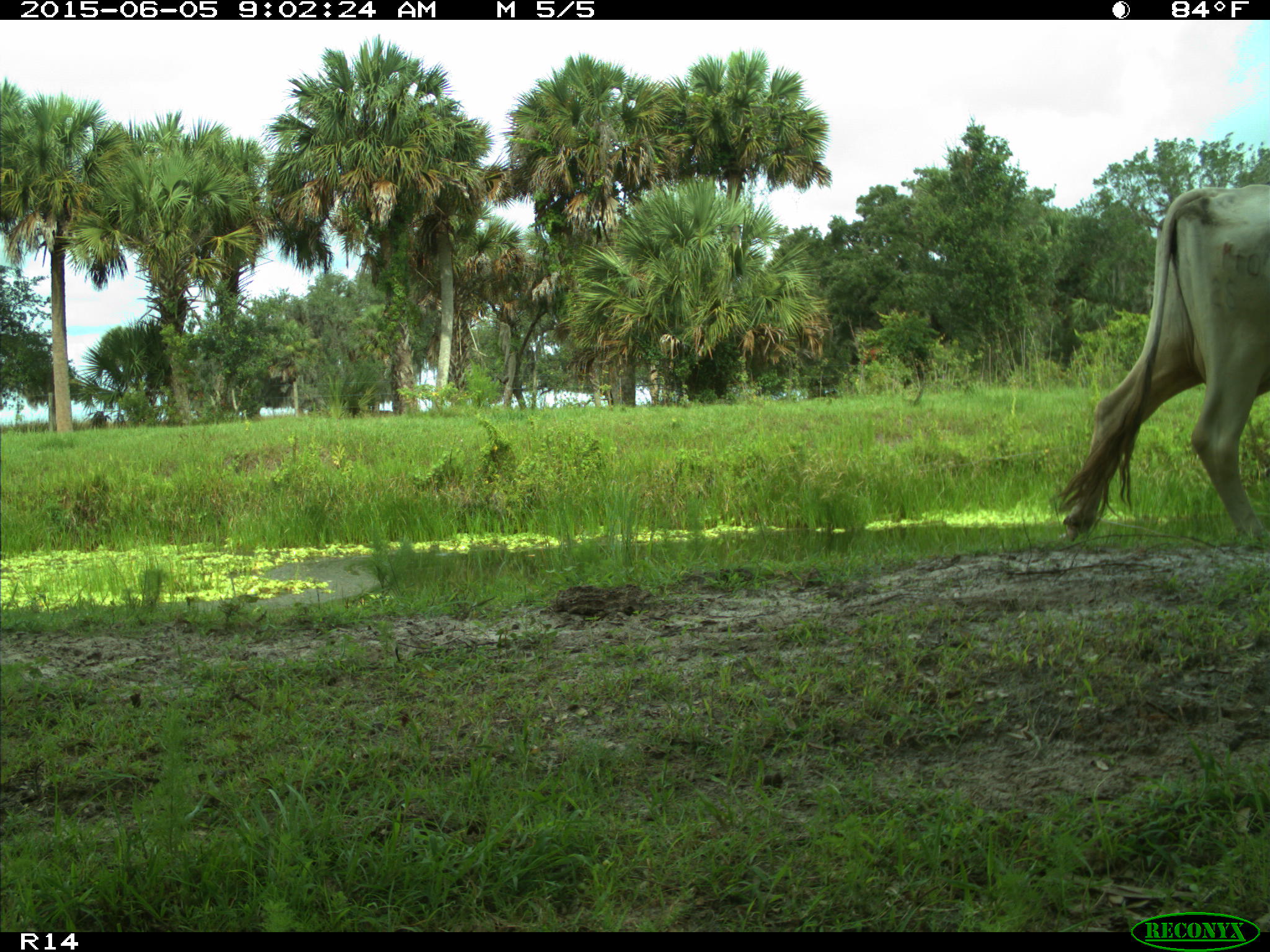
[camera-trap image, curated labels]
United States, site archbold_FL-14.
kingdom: Animalia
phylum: Chordata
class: Mammalia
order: Artiodactyla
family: Bovidae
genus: Bos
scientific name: Bos taurus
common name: domestic cow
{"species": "Bos taurus (domestic cow)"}